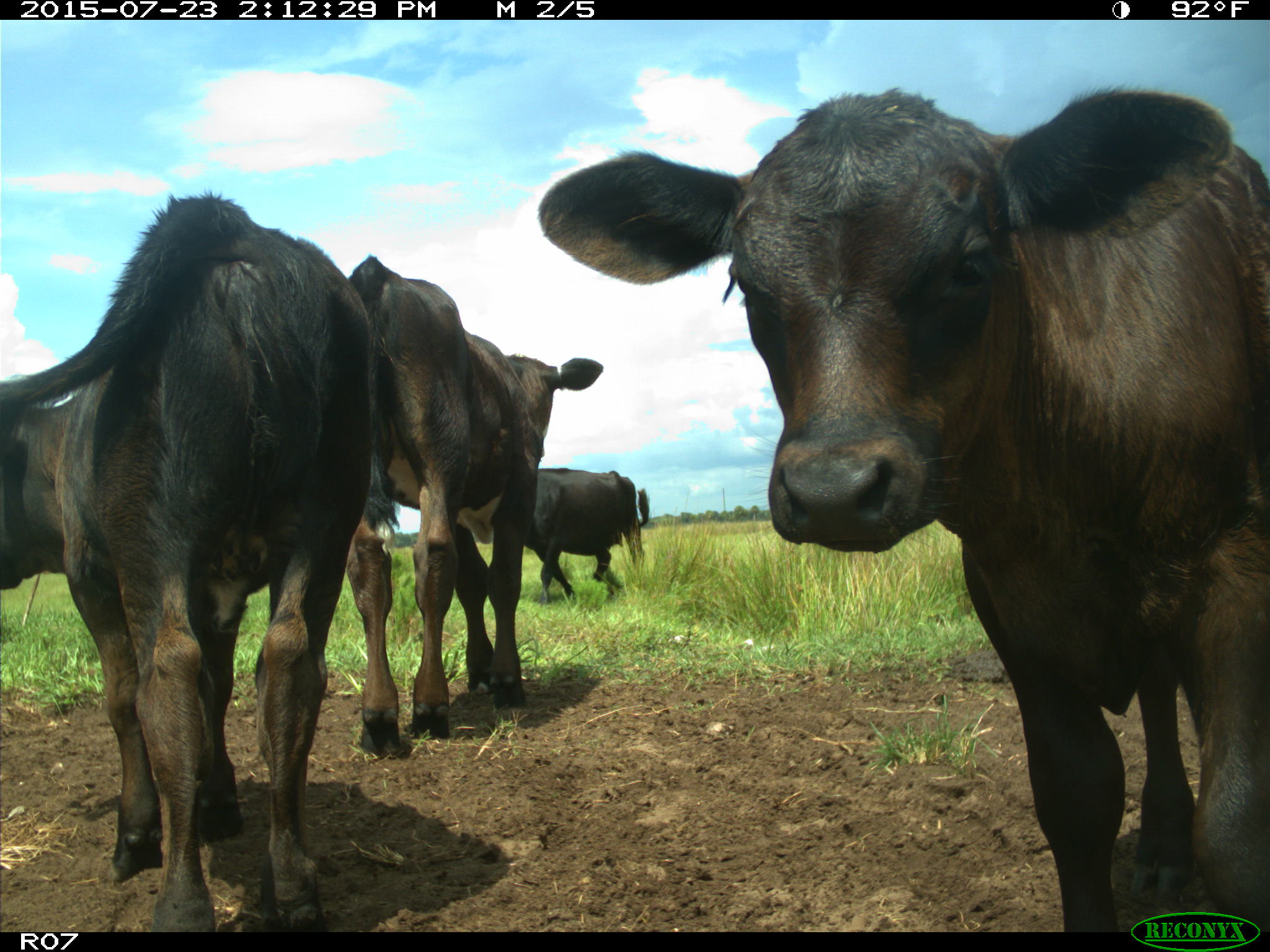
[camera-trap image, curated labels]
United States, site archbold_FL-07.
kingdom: Animalia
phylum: Chordata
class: Mammalia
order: Artiodactyla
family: Bovidae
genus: Bos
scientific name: Bos taurus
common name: domestic cow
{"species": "Bos taurus (domestic cow)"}